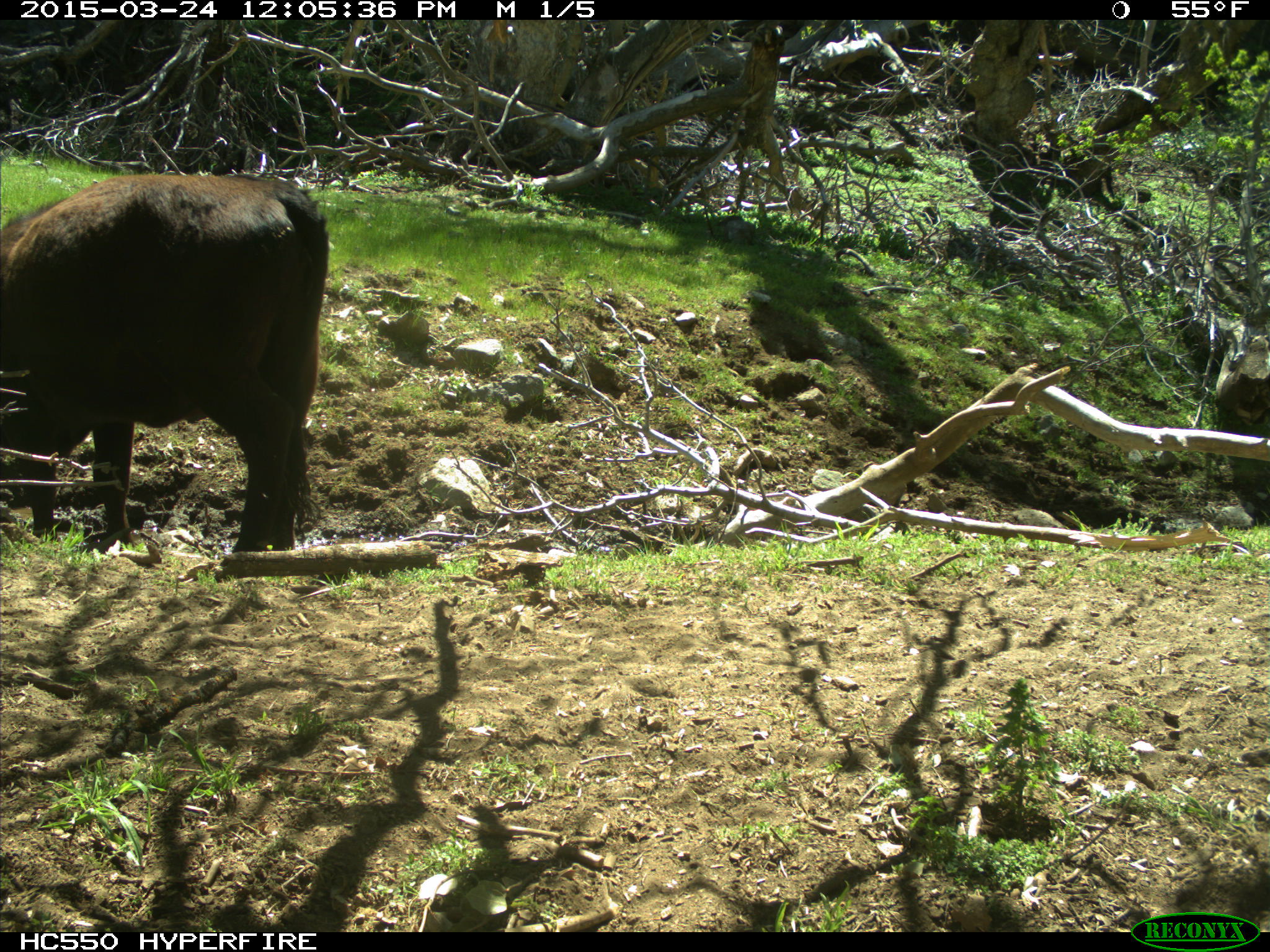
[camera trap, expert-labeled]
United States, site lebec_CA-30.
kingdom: Animalia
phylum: Chordata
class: Mammalia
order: Artiodactyla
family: Bovidae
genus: Bos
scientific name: Bos taurus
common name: domestic cow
Bos taurus (domestic cow).